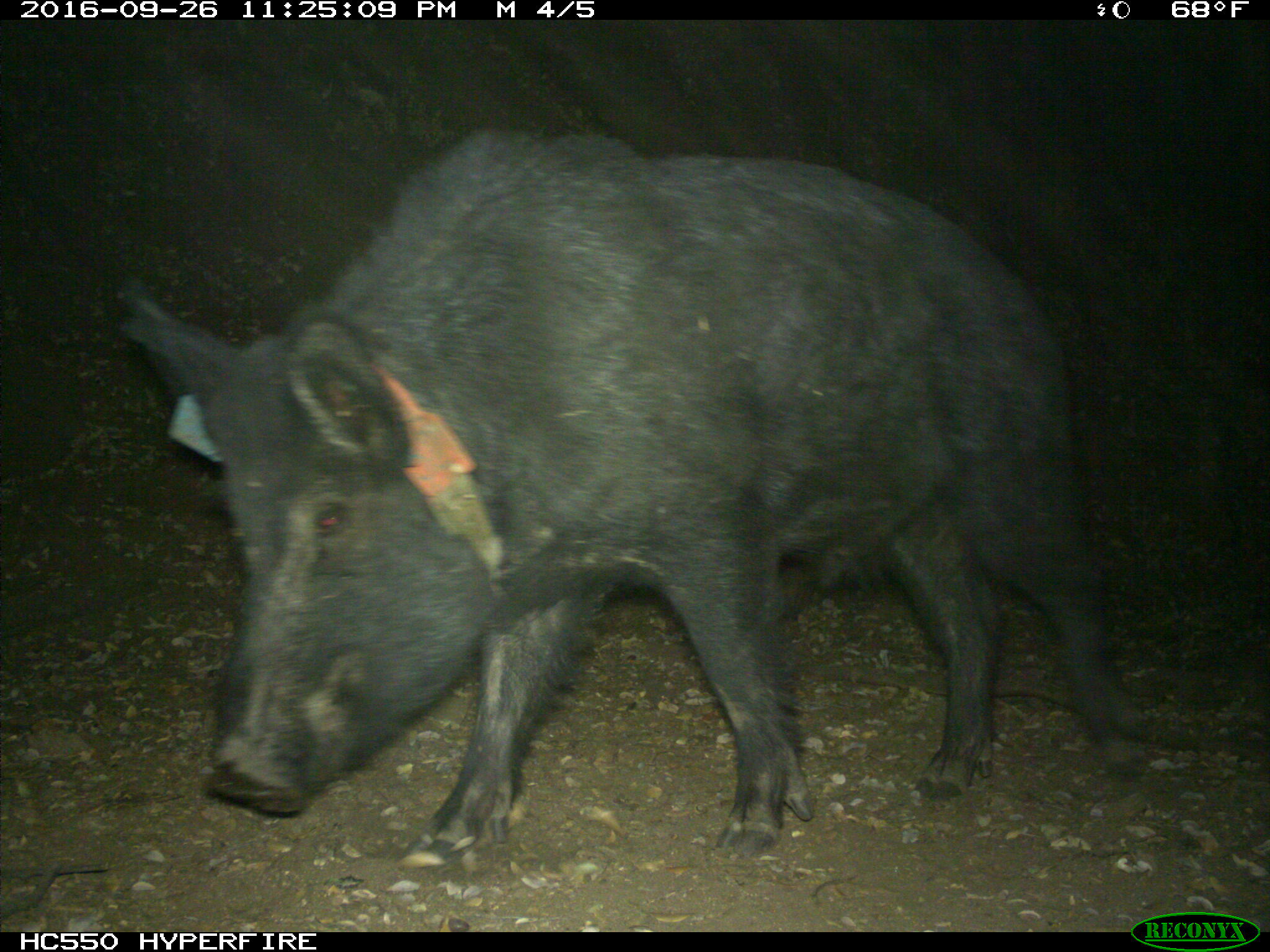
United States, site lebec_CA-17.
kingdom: Animalia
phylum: Chordata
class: Mammalia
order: Artiodactyla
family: Suidae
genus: Sus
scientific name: Sus scrofa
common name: wild boar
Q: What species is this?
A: Sus scrofa (wild boar).